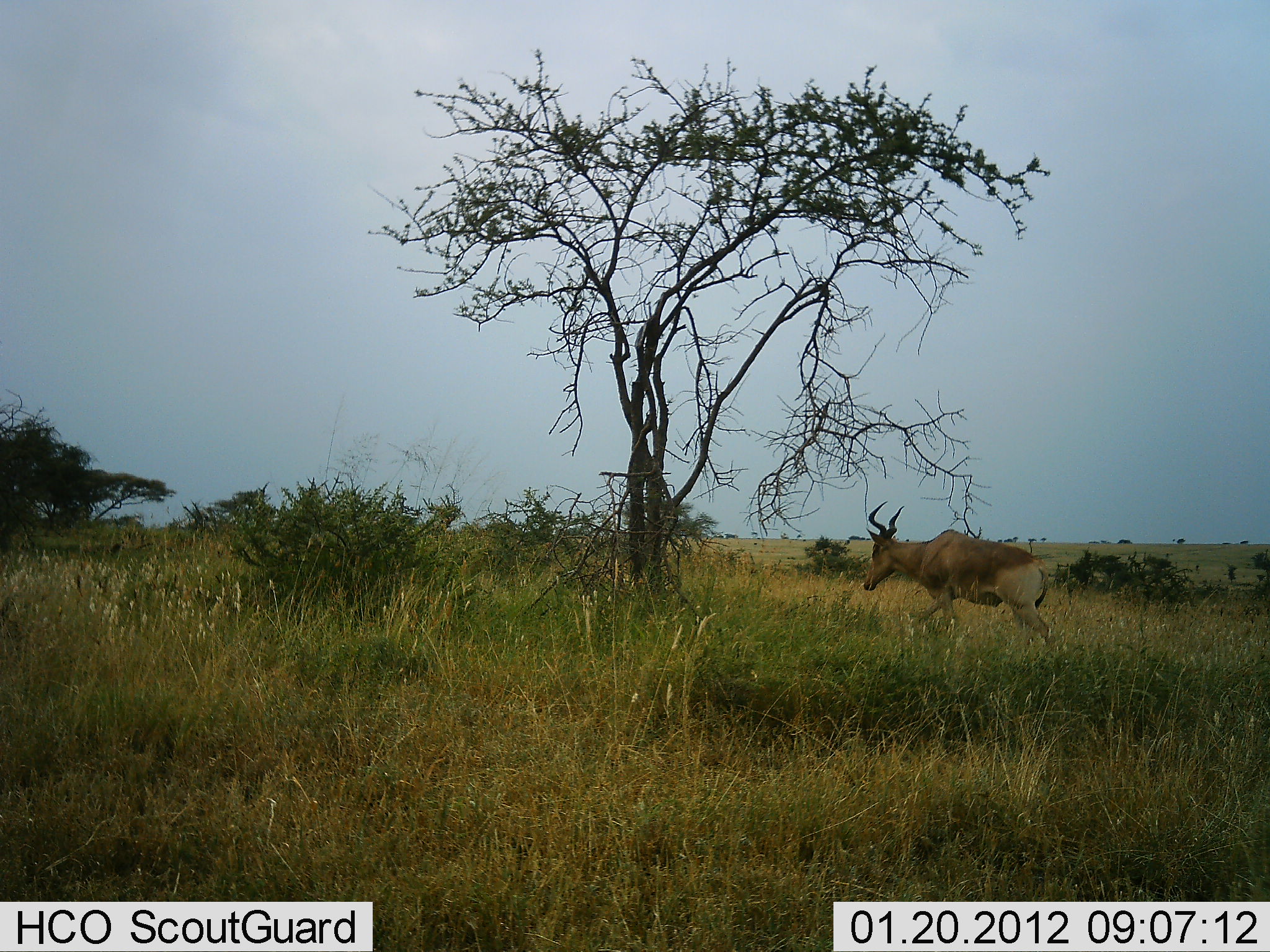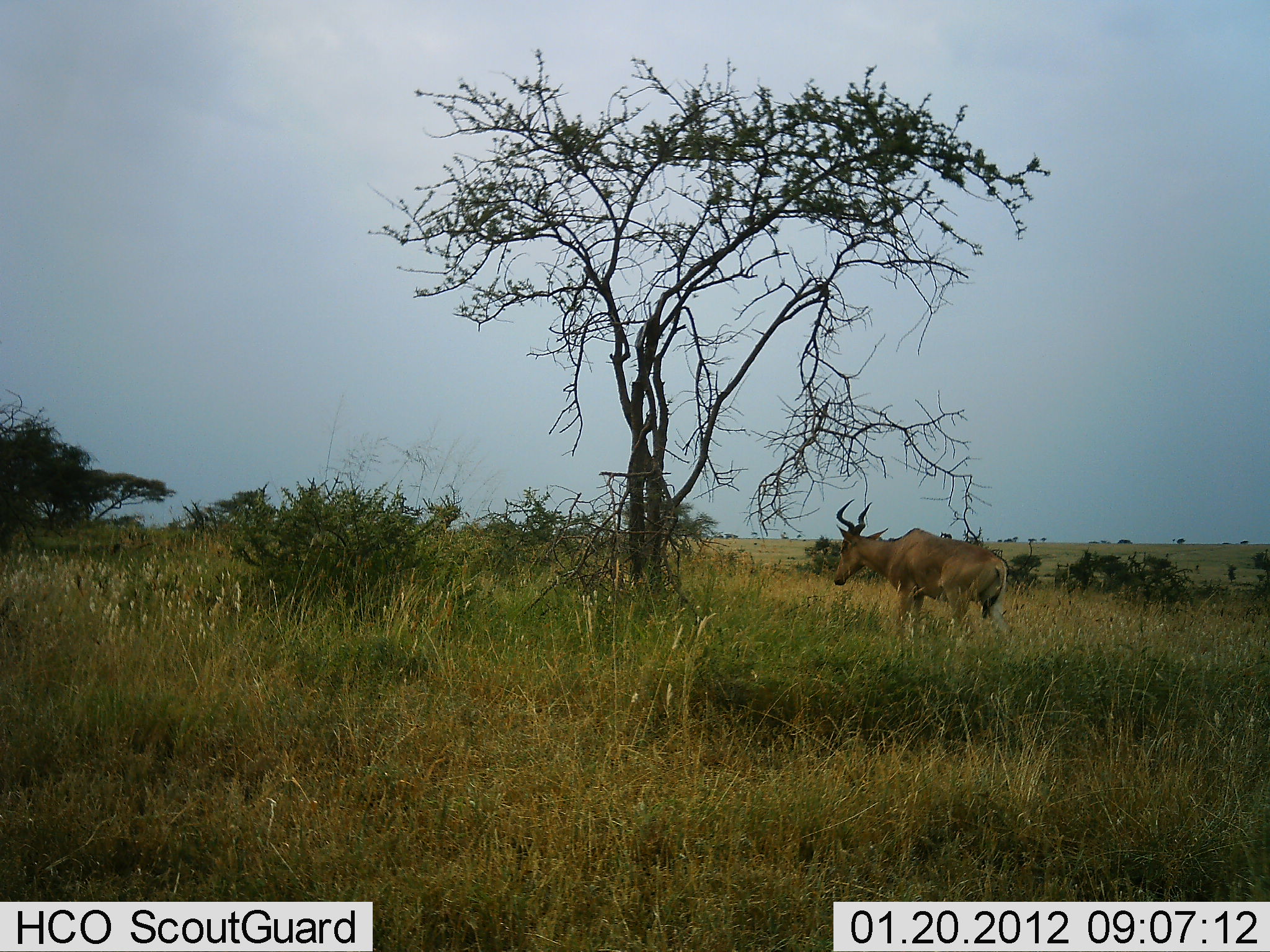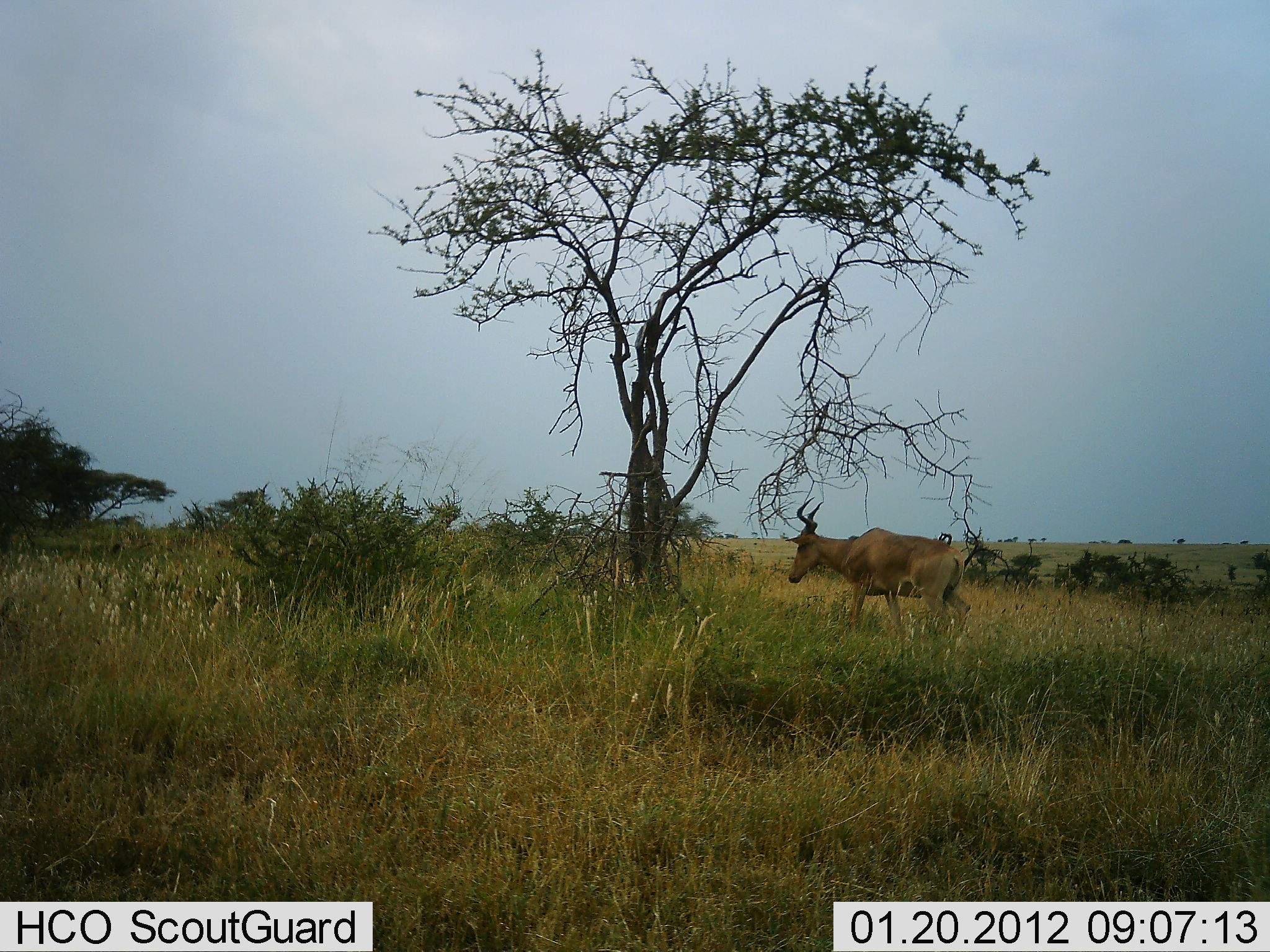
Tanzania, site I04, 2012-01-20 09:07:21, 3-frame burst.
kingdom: Animalia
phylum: Chordata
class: Mammalia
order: Artiodactyla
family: Bovidae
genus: Alcelaphus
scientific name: Alcelaphus buselaphus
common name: hartebeest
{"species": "hartebeest (Alcelaphus buselaphus)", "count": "1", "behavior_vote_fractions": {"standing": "12%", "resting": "0%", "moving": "88%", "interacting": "0%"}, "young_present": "0%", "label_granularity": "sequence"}